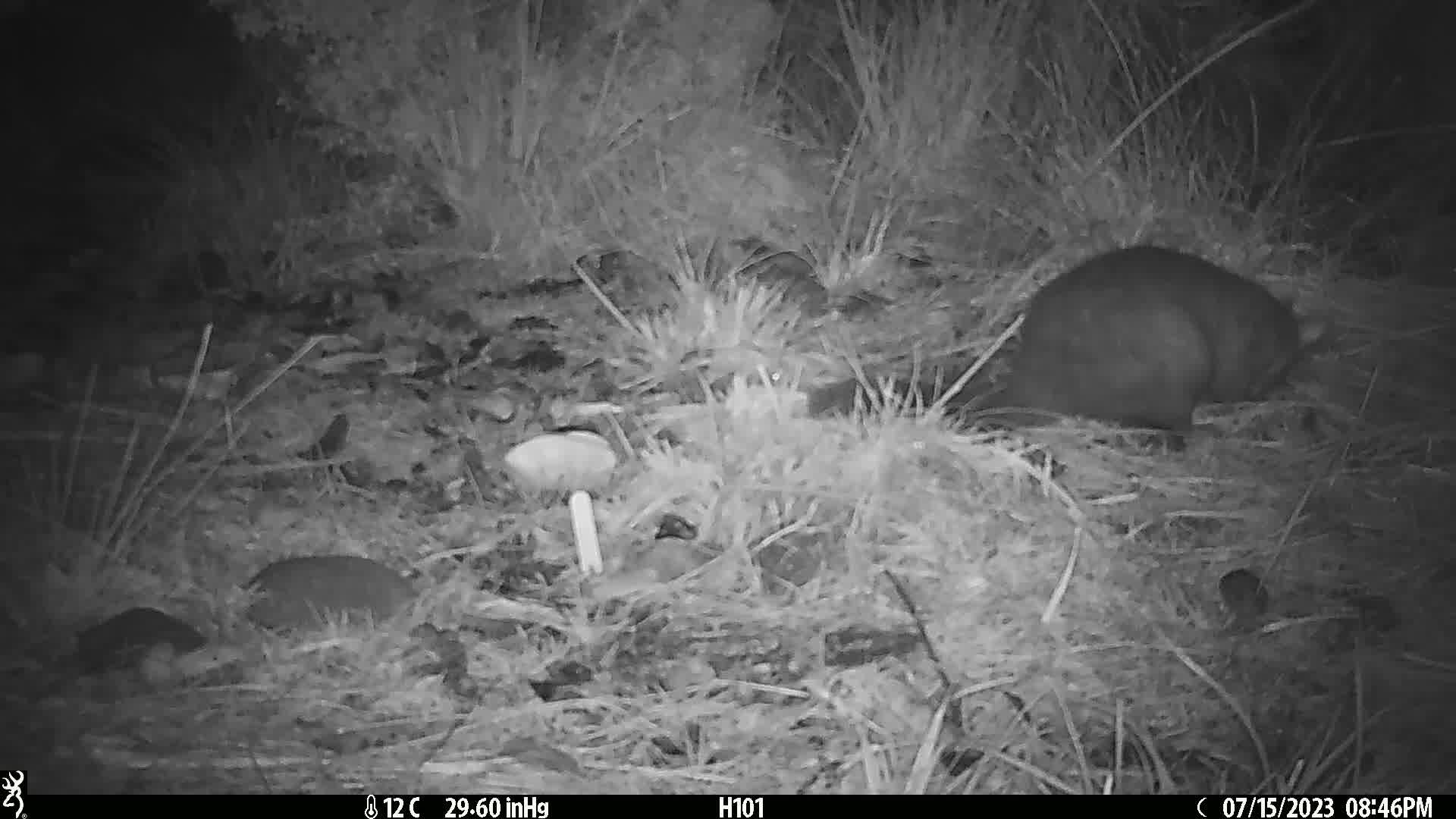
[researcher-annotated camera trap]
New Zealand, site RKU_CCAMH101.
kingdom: Animalia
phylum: Chordata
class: Mammalia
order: Diprotodontia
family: Phalangeridae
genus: Trichosurus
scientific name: Trichosurus vulpecula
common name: common brushtail possum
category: possum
Possum (common brushtail possum) (Trichosurus vulpecula).